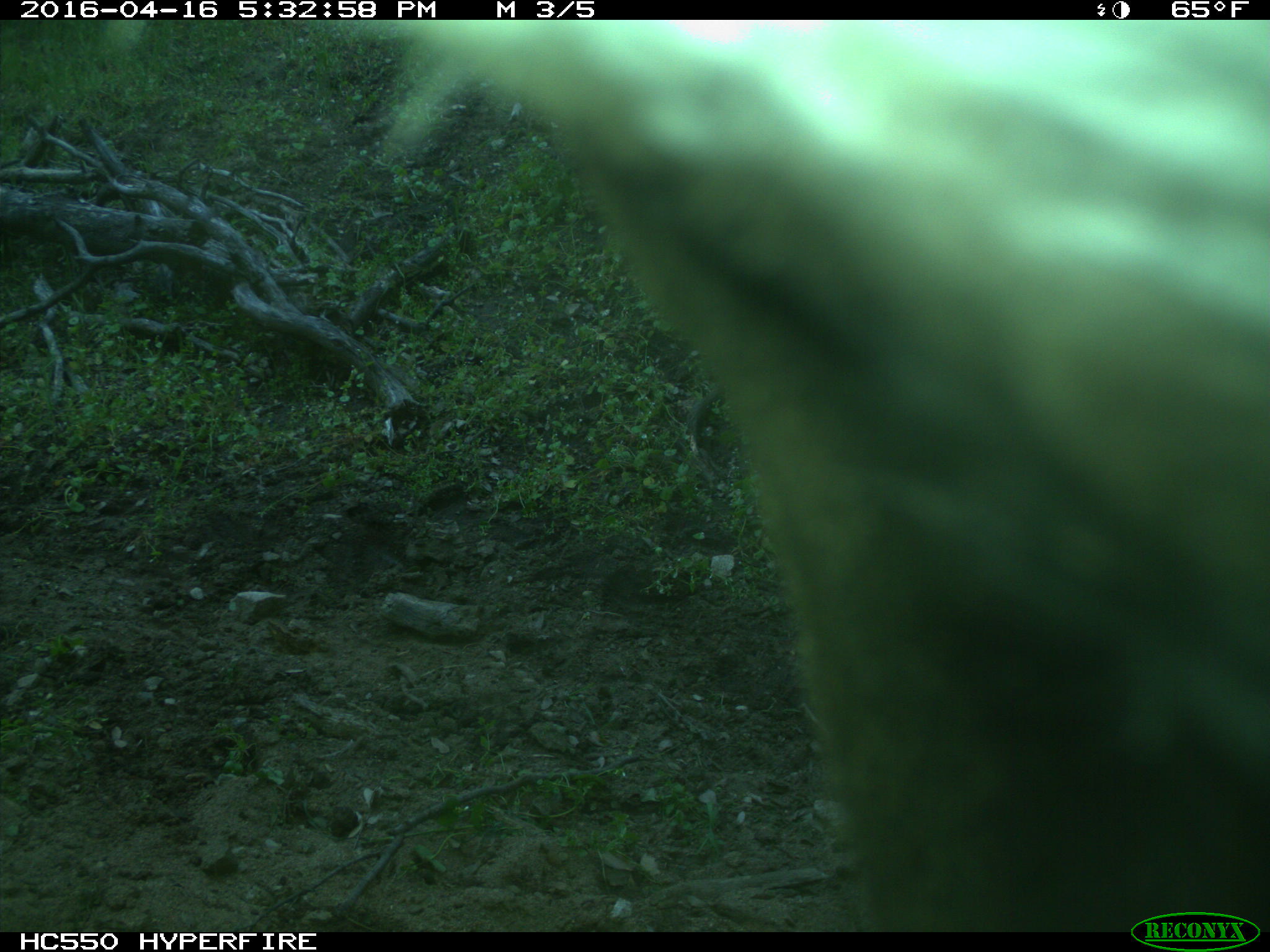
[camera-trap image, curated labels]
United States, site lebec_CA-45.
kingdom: Animalia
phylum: Chordata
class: Mammalia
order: Artiodactyla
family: Bovidae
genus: Bos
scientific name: Bos taurus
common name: domestic cow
Bos taurus (domestic cow).